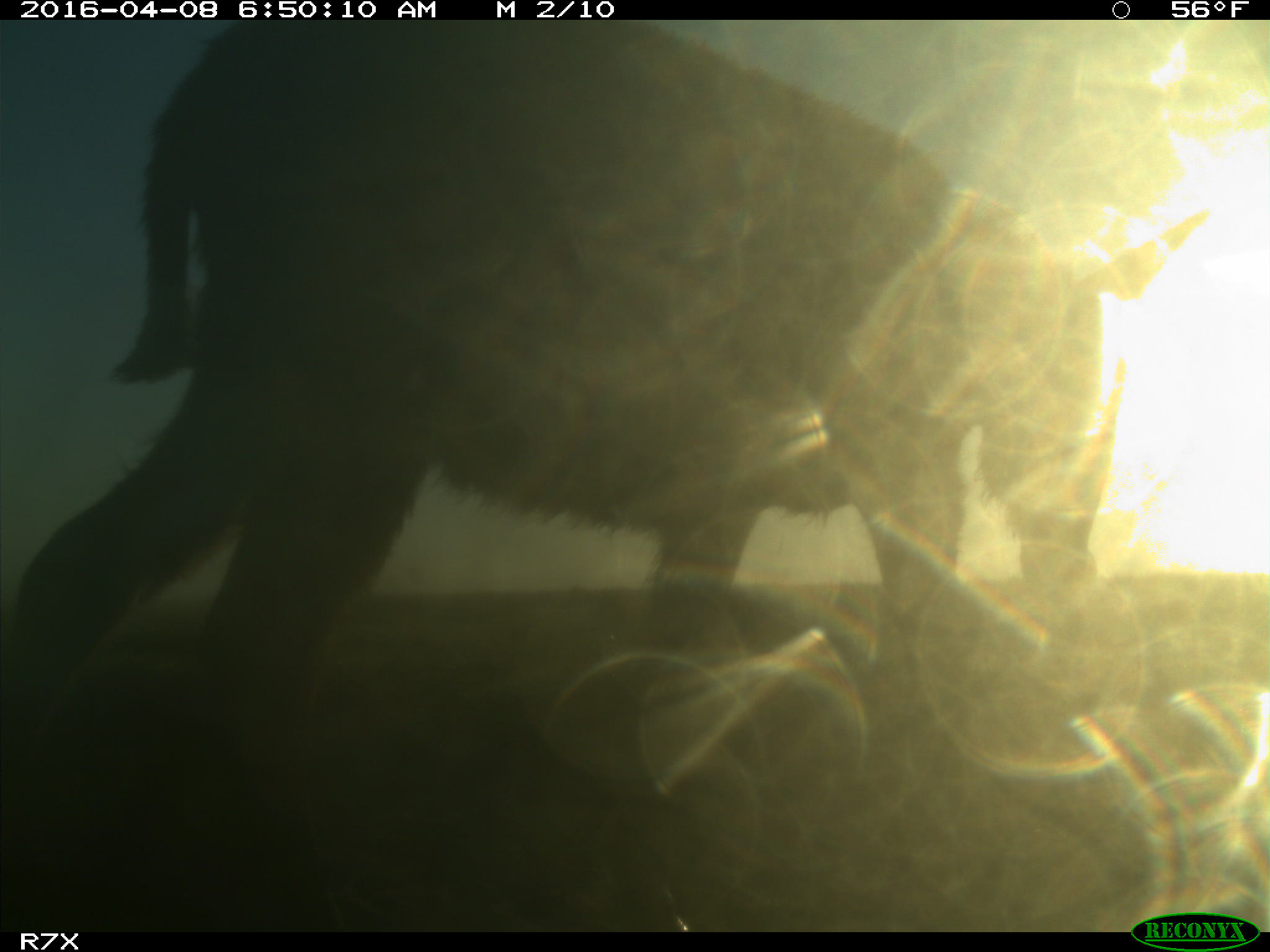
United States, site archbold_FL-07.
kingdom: Animalia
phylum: Chordata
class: Mammalia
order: Artiodactyla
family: Bovidae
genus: Bos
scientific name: Bos taurus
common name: domestic cow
Bos taurus (domestic cow).